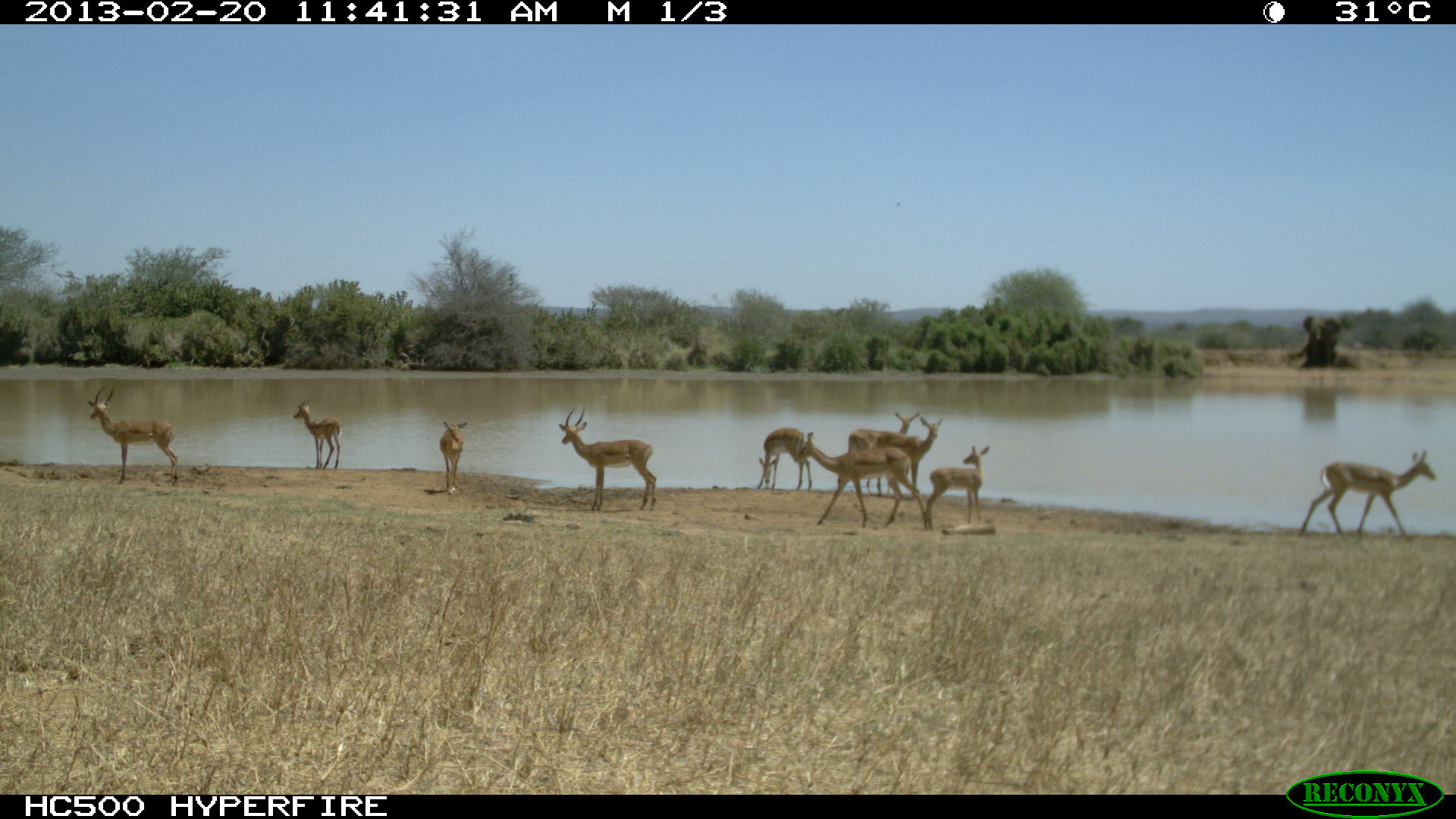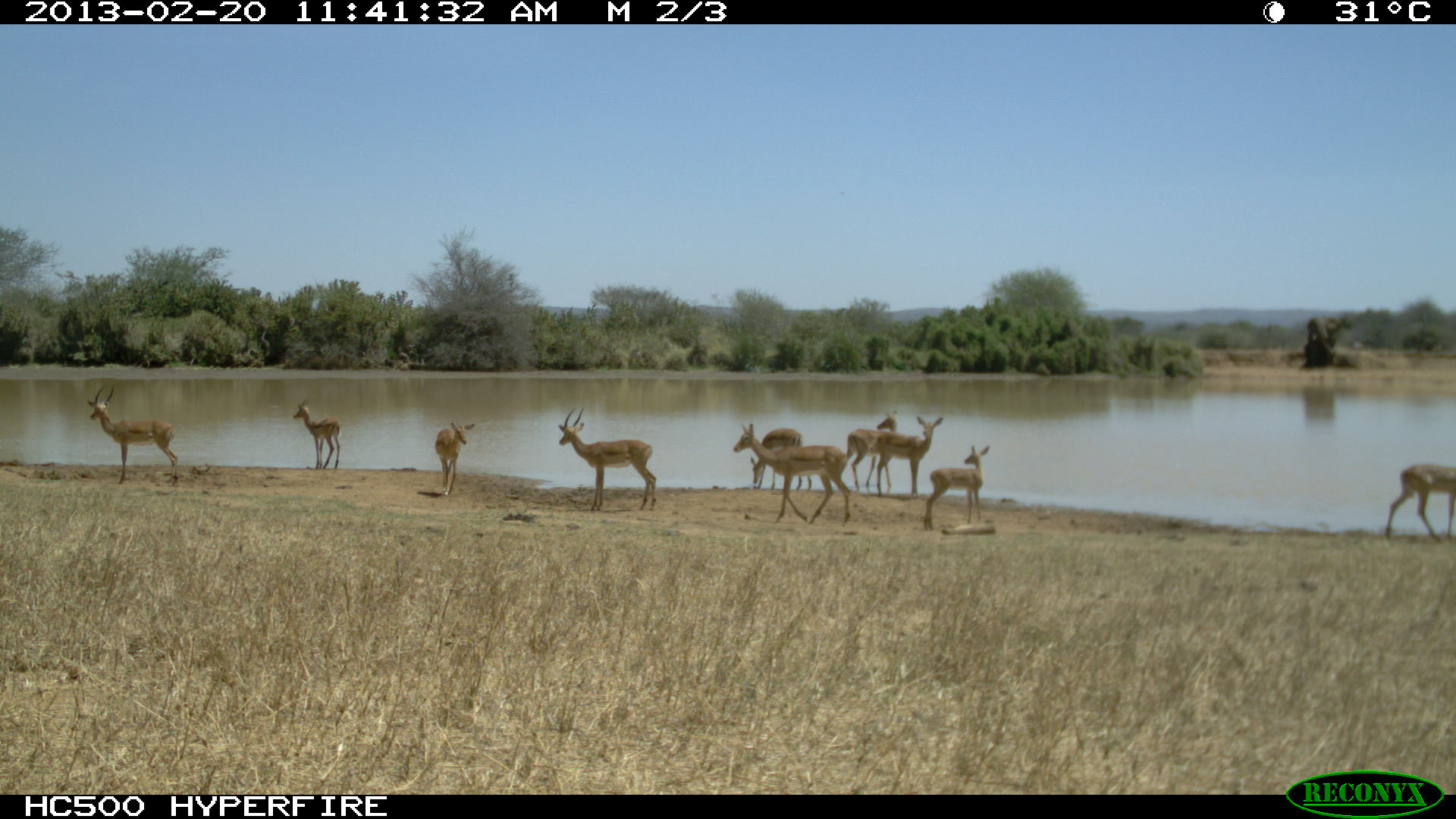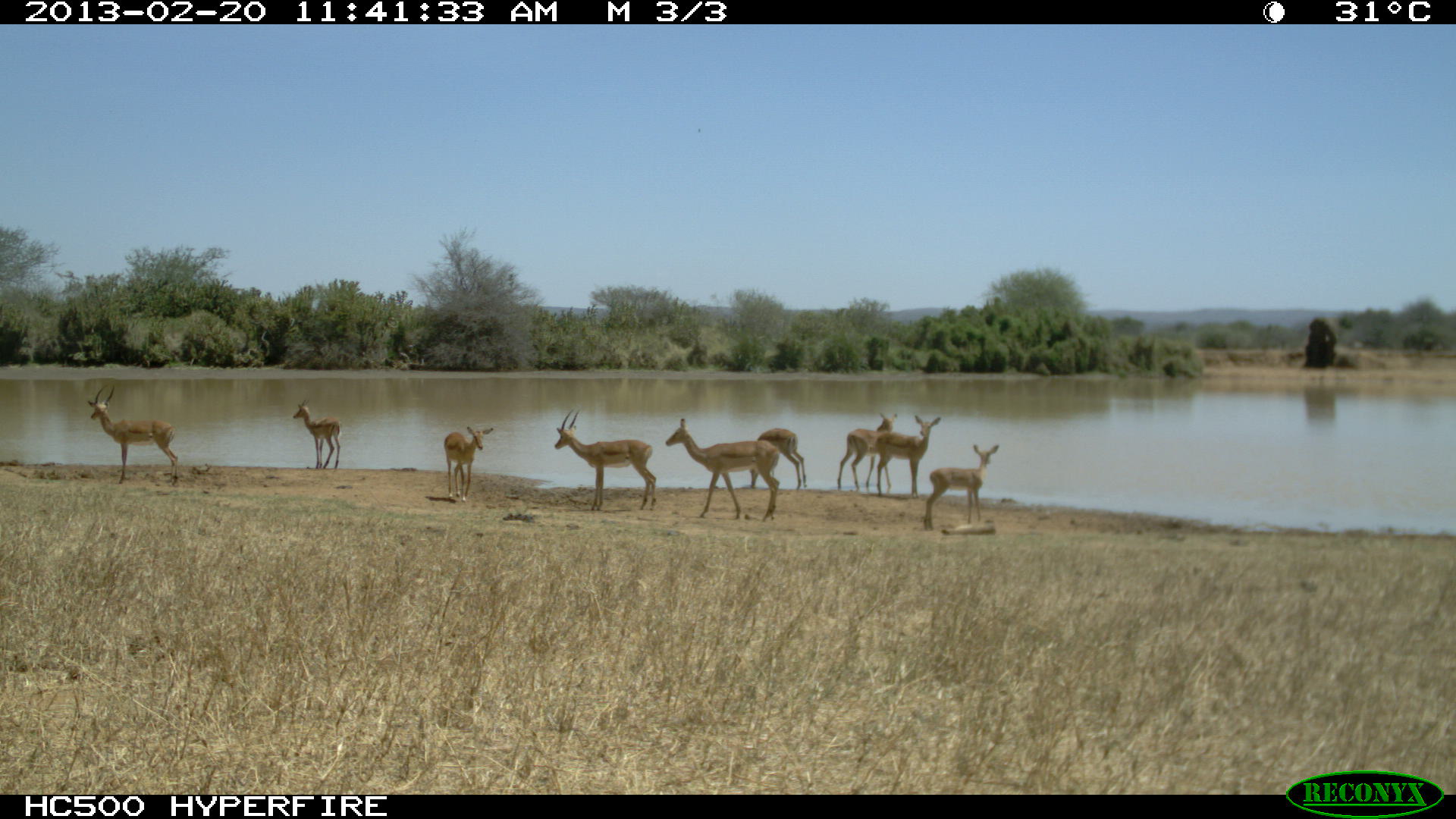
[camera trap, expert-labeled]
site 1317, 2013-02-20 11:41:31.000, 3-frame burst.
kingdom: Animalia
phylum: Chordata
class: Mammalia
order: Artiodactyla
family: Bovidae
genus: Aepyceros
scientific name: Aepyceros melampus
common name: impala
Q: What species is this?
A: Aepyceros melampus (impala).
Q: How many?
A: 10.